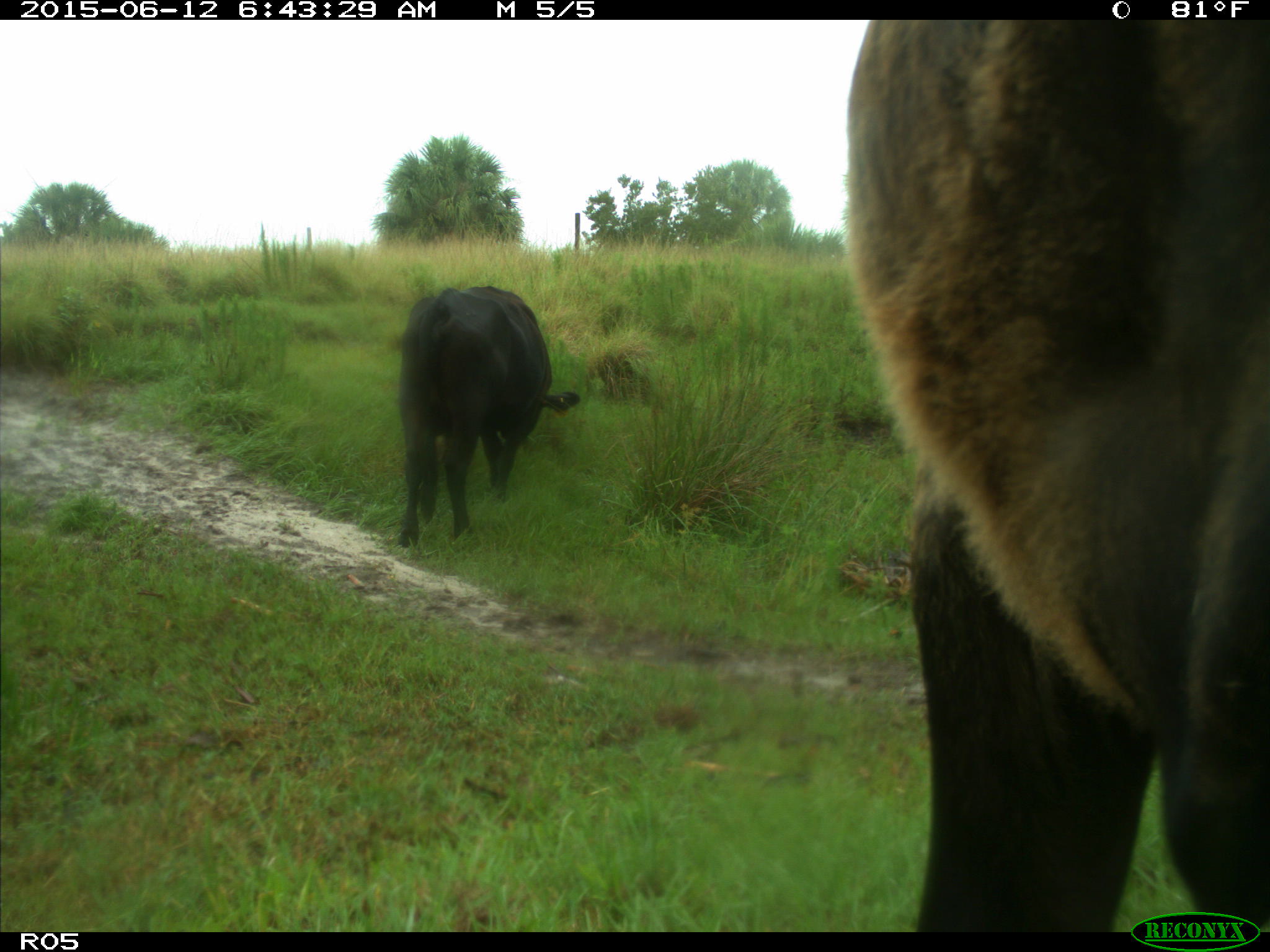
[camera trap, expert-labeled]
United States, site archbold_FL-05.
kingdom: Animalia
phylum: Chordata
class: Mammalia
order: Artiodactyla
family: Bovidae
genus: Bos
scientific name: Bos taurus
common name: domestic cow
Bos taurus (domestic cow).